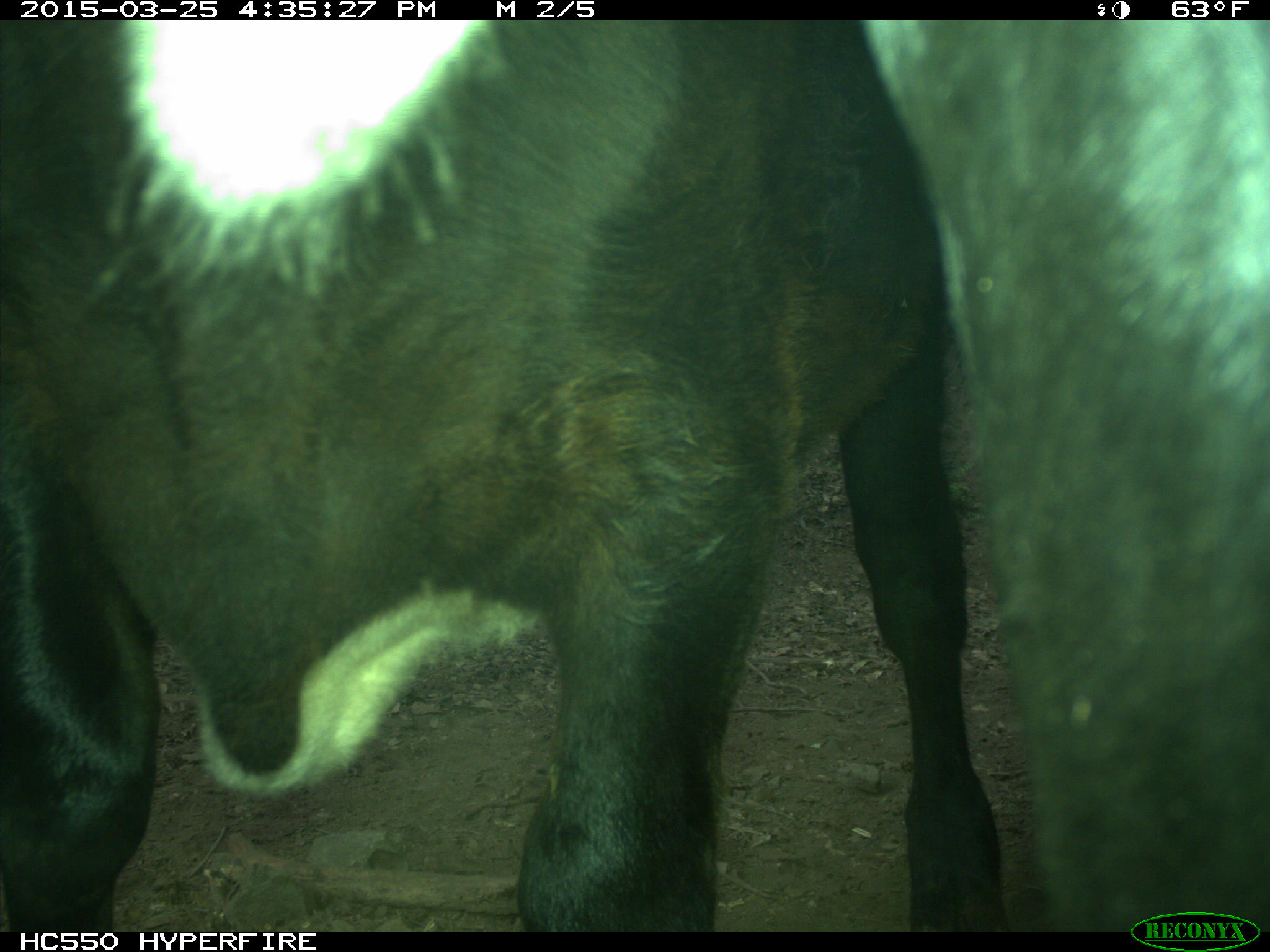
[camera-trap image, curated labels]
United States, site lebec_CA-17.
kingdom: Animalia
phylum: Chordata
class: Mammalia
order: Artiodactyla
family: Bovidae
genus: Bos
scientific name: Bos taurus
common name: domestic cow